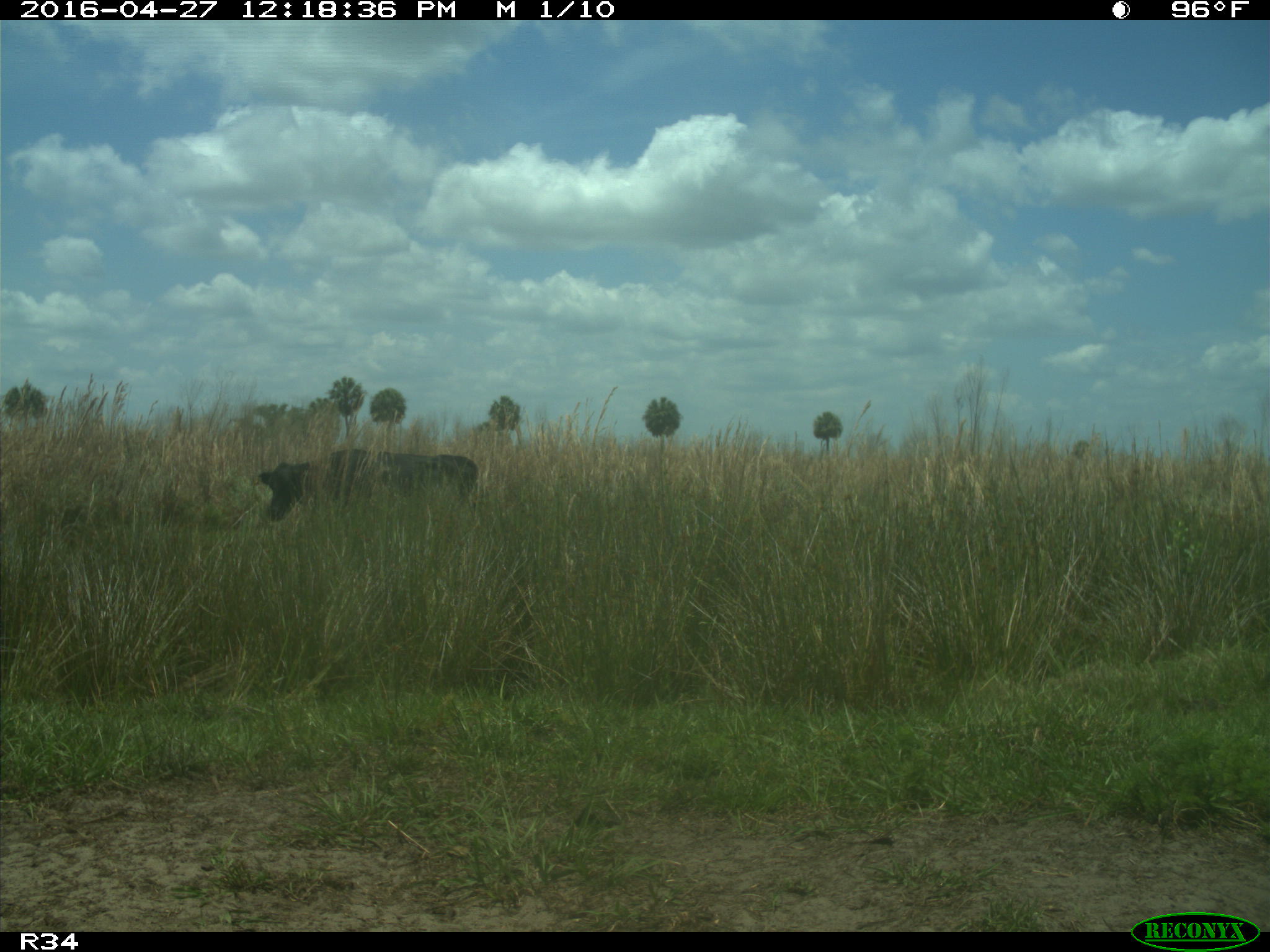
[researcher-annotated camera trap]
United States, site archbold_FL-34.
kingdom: Animalia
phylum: Chordata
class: Mammalia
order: Artiodactyla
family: Bovidae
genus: Bos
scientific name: Bos taurus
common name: domestic cow